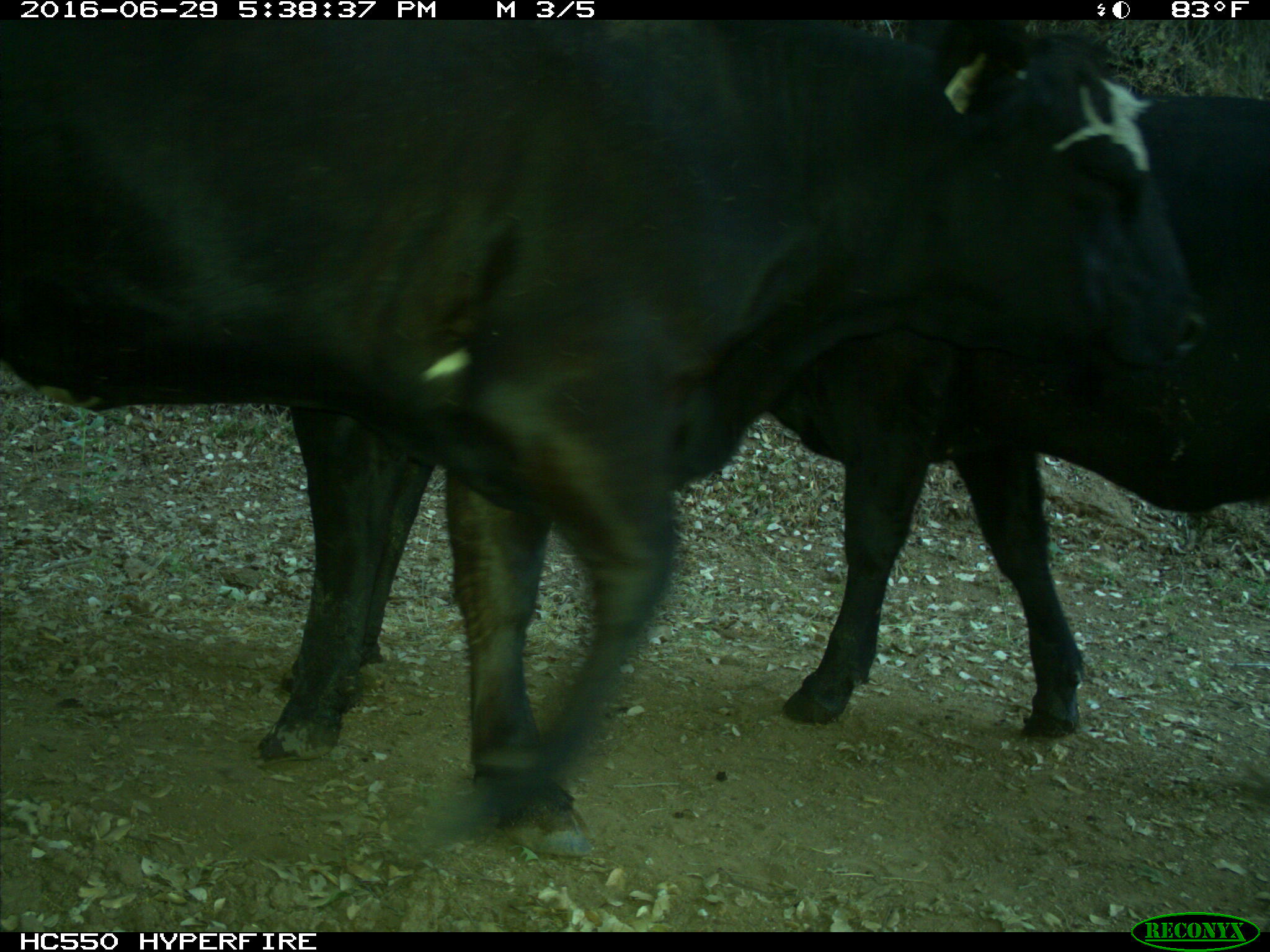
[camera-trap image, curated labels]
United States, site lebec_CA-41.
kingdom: Animalia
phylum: Chordata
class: Mammalia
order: Artiodactyla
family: Bovidae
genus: Bos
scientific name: Bos taurus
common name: domestic cow